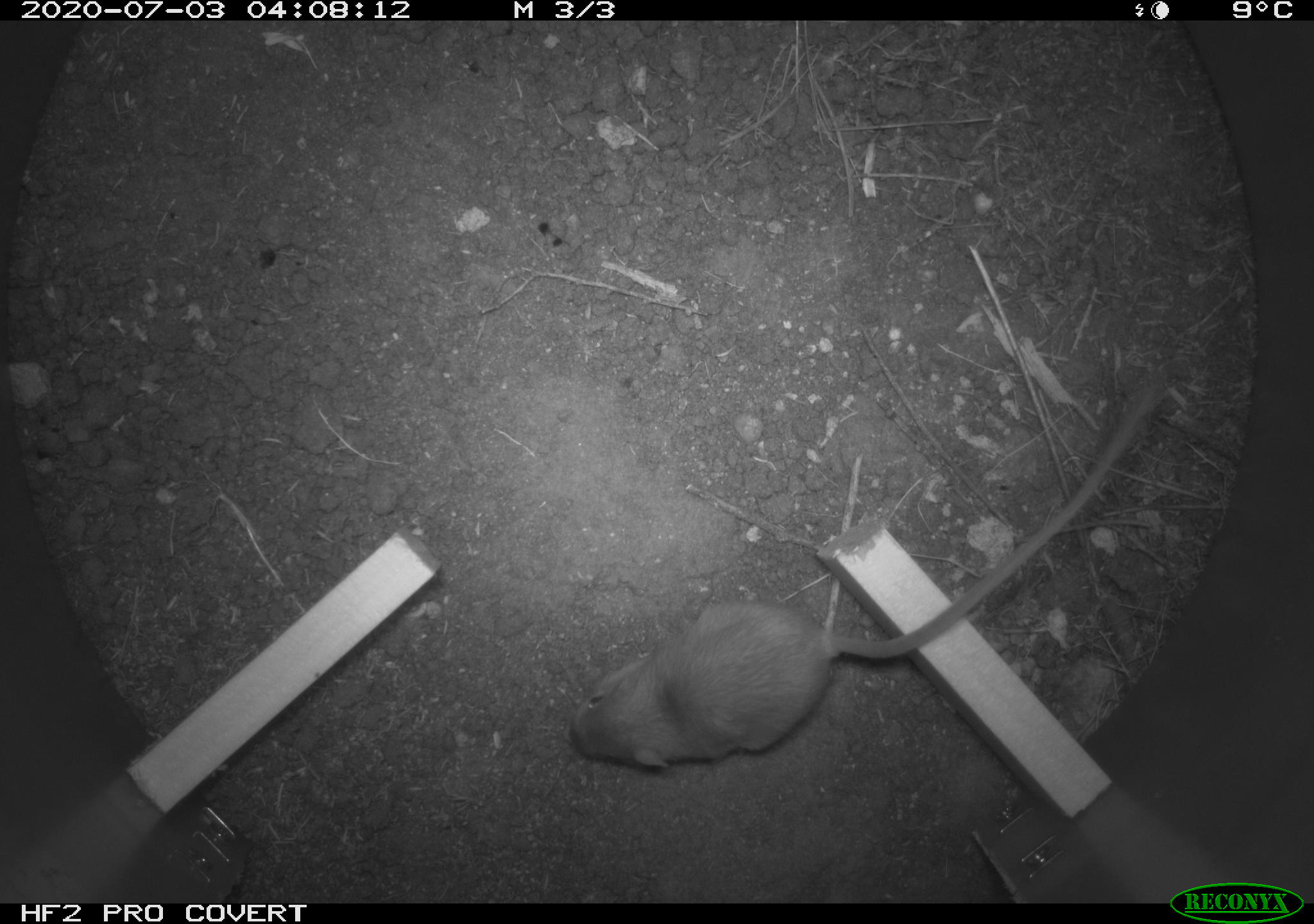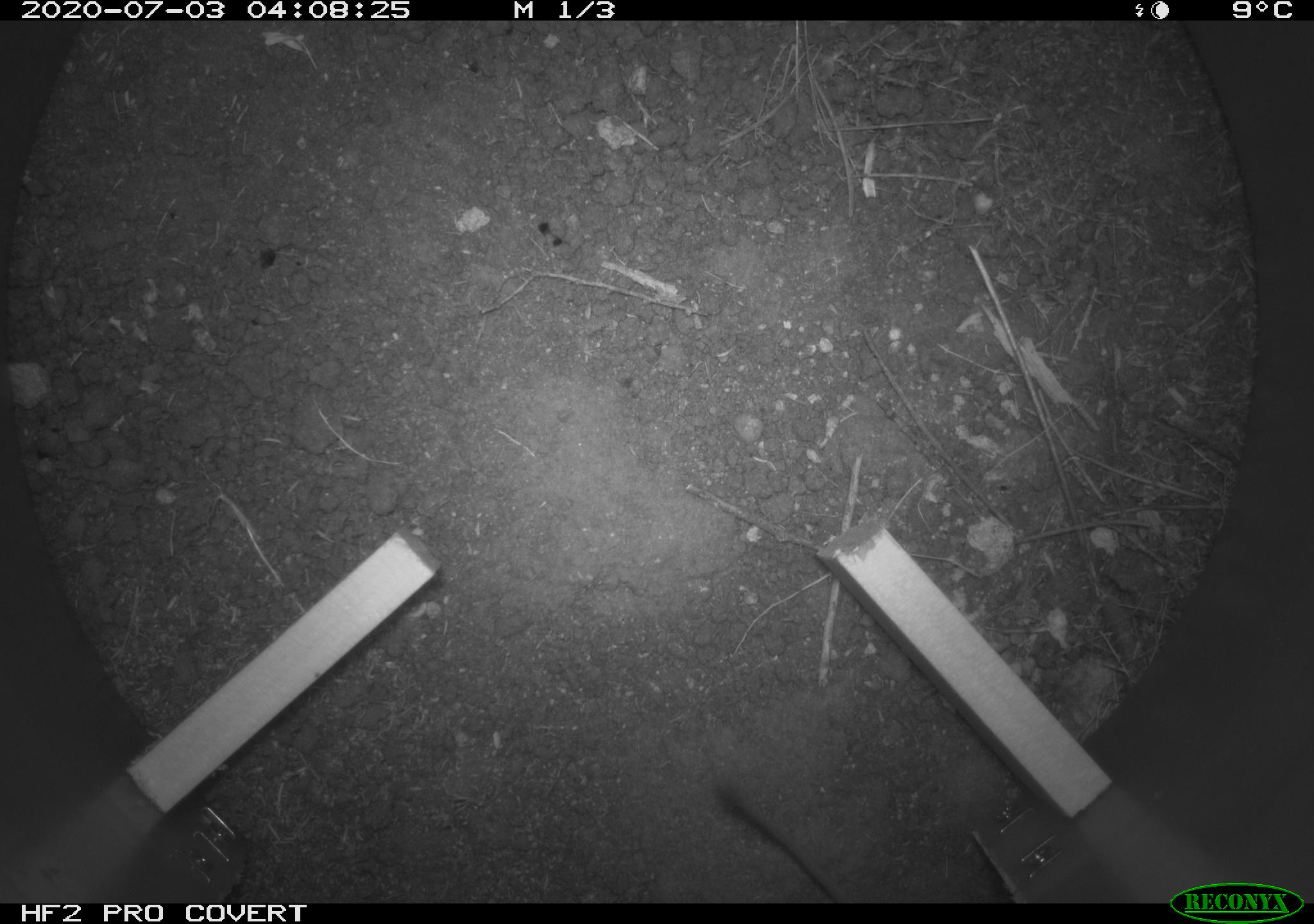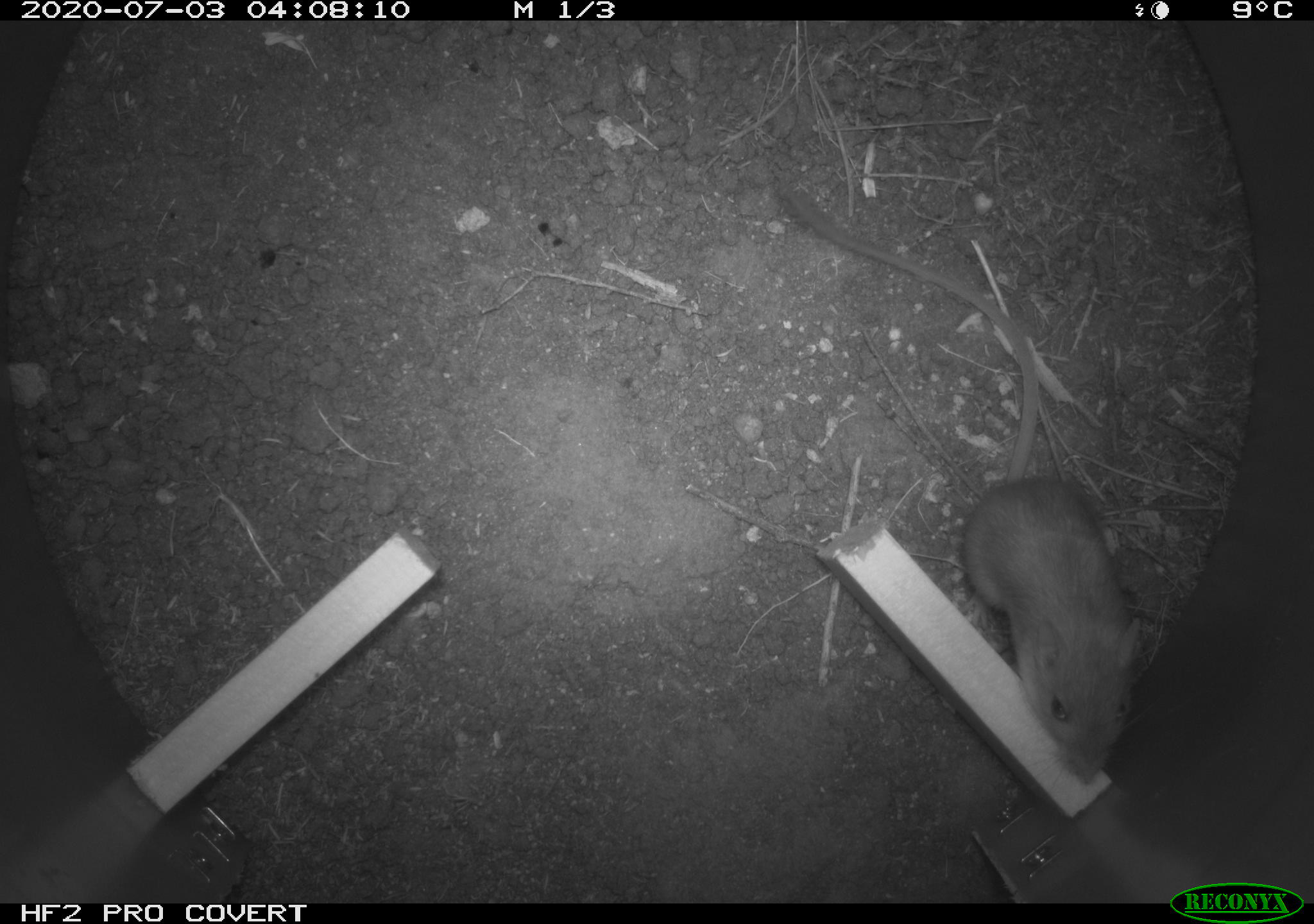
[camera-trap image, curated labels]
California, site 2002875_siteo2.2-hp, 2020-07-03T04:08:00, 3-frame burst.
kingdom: Animalia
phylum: Chordata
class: Mammalia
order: Rodentia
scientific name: Rodentia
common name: rodent